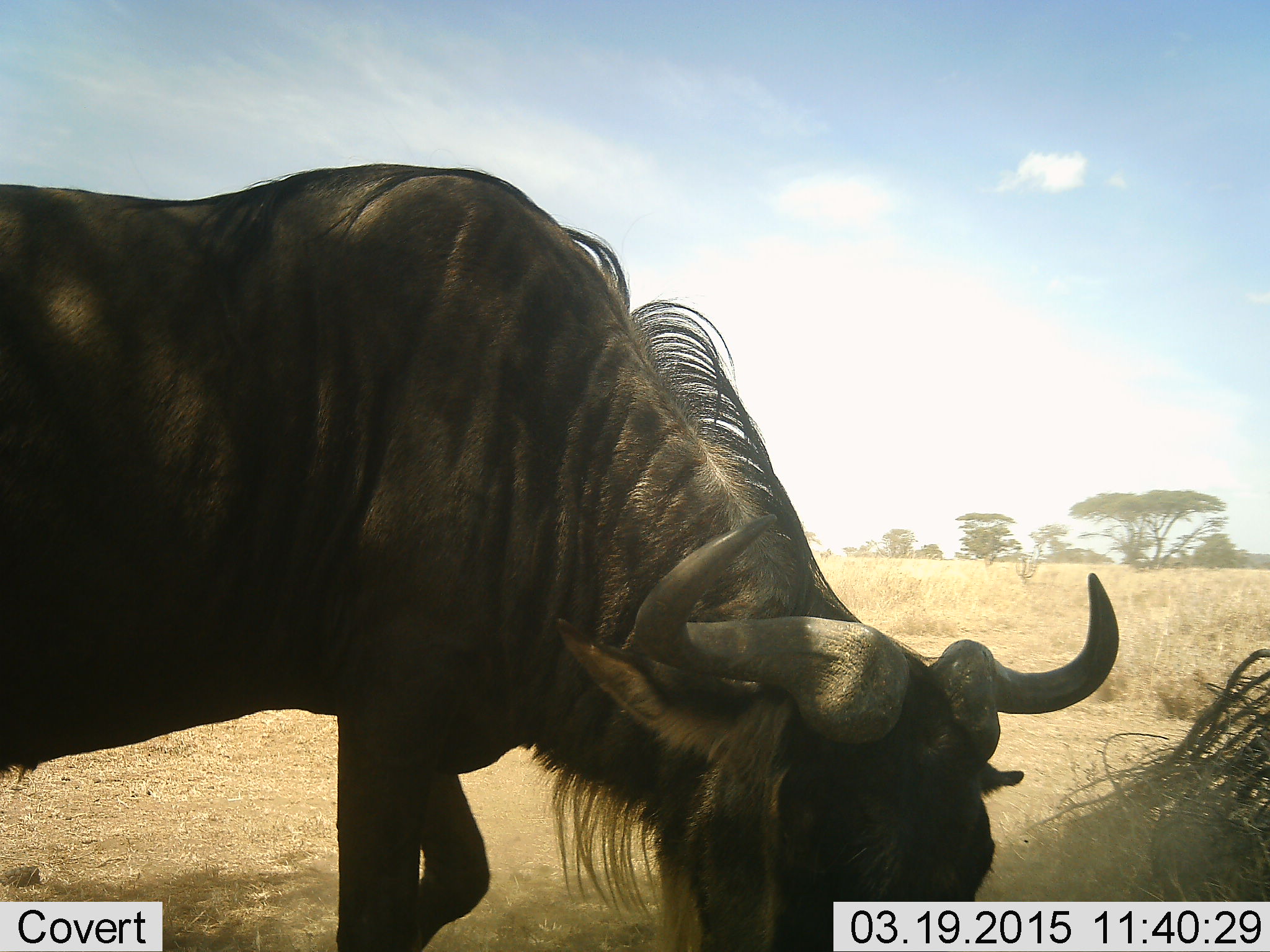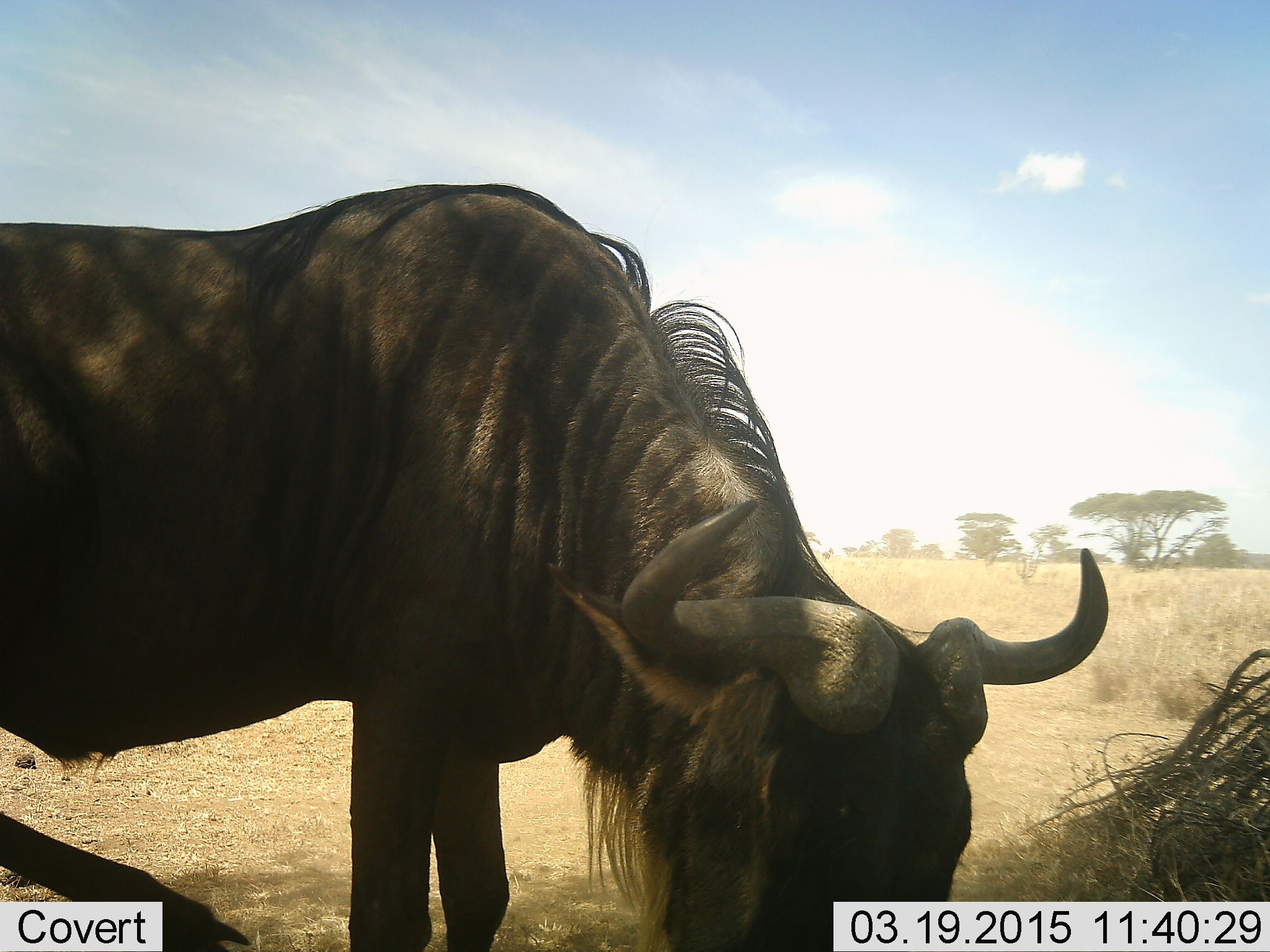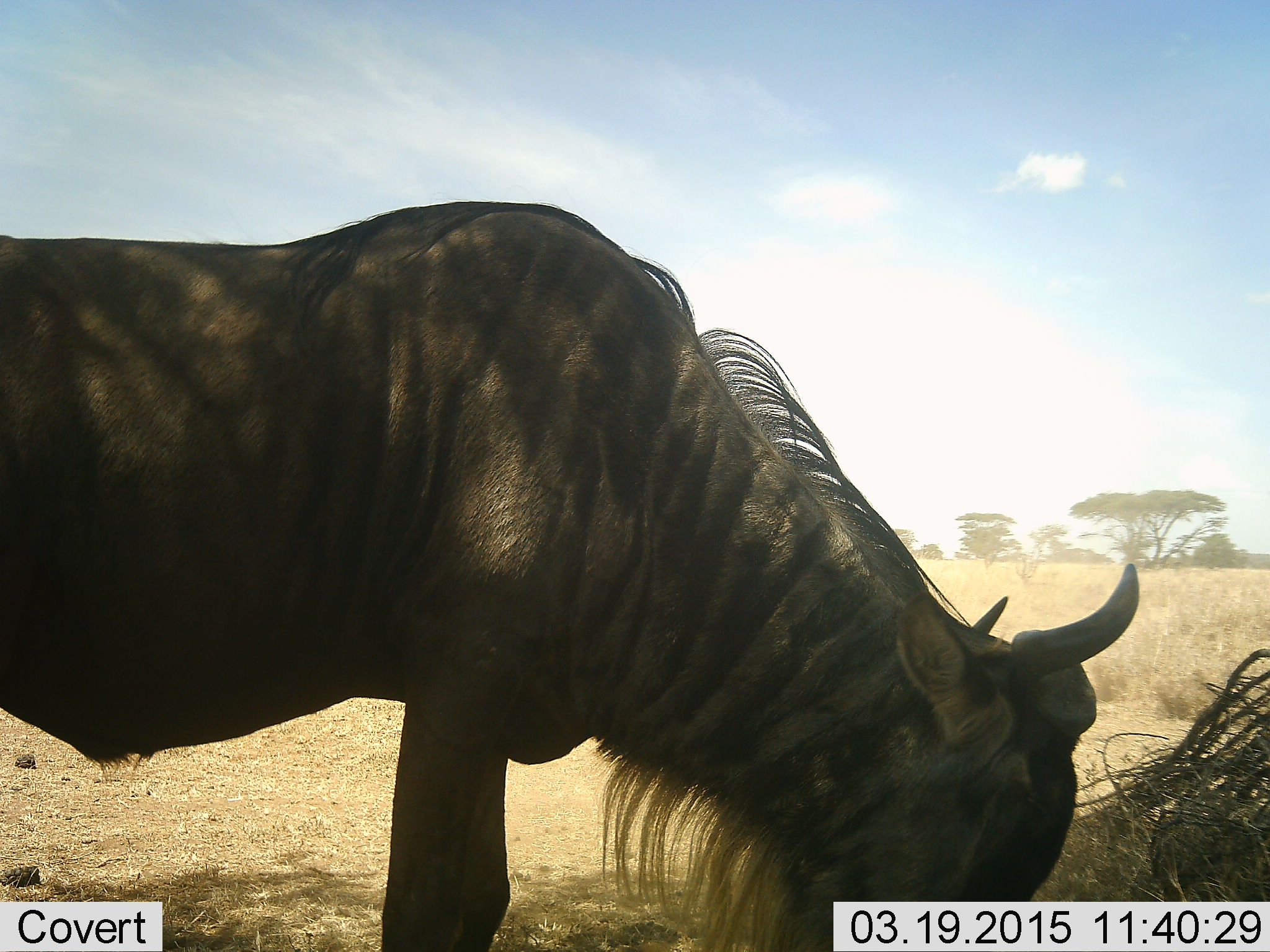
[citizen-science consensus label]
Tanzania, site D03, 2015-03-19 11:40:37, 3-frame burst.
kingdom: Animalia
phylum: Chordata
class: Mammalia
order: Artiodactyla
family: Bovidae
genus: Connochaetes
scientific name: Connochaetes taurinus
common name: blue wildebeest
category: wildebeest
Wildebeest (blue wildebeest) (Connochaetes taurinus), count 1. Behavior (volunteer vote fractions): standing 70%, resting 0%, moving 0%, interacting 0%. Young present (vote fraction): 0%. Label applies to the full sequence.